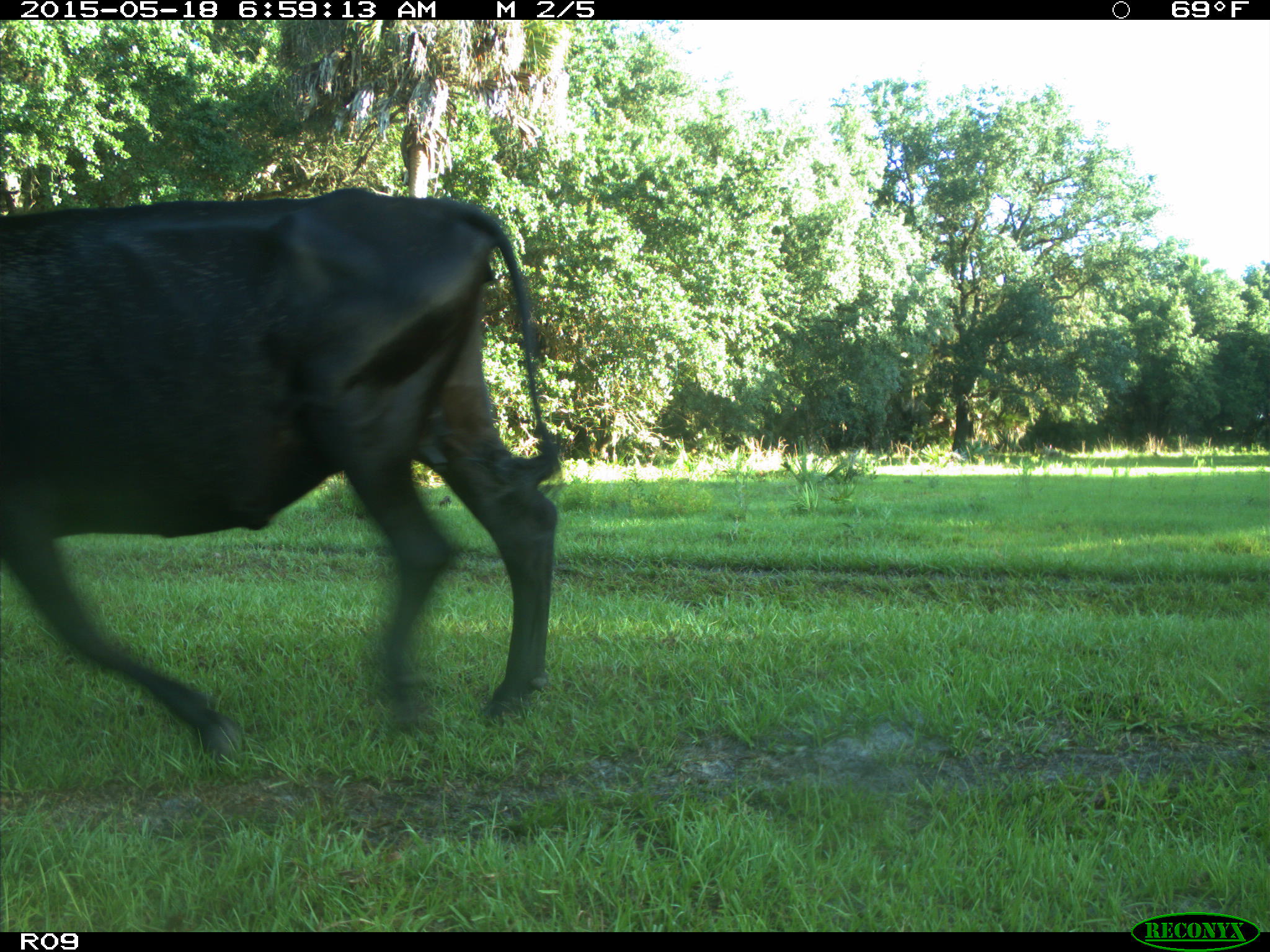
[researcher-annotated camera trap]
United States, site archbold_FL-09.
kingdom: Animalia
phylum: Chordata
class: Mammalia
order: Artiodactyla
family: Bovidae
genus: Bos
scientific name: Bos taurus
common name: domestic cow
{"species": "Bos taurus (domestic cow)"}